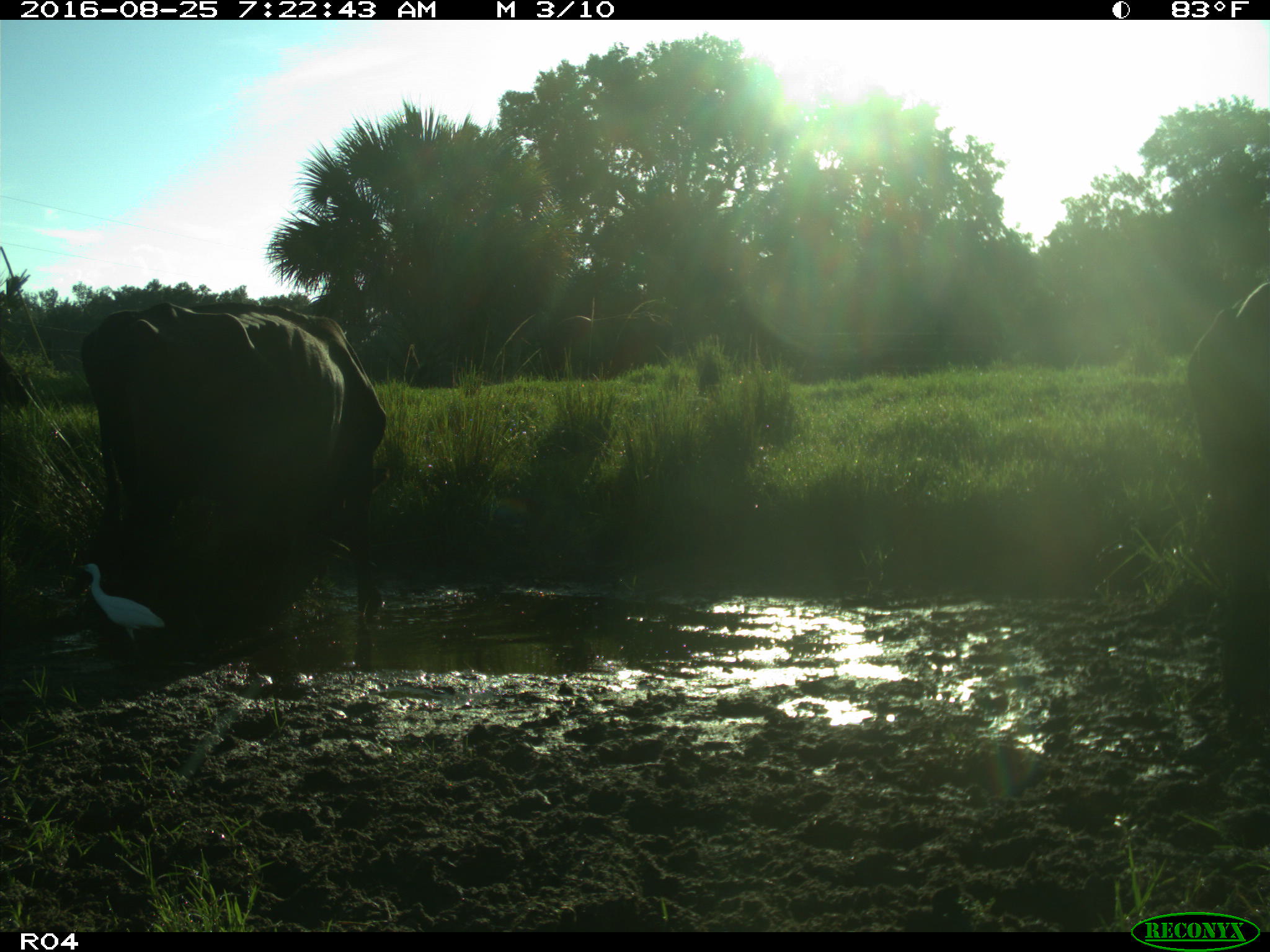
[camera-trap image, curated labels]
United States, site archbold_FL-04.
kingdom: Animalia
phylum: Chordata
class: Mammalia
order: Artiodactyla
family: Bovidae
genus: Bos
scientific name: Bos taurus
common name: domestic cow